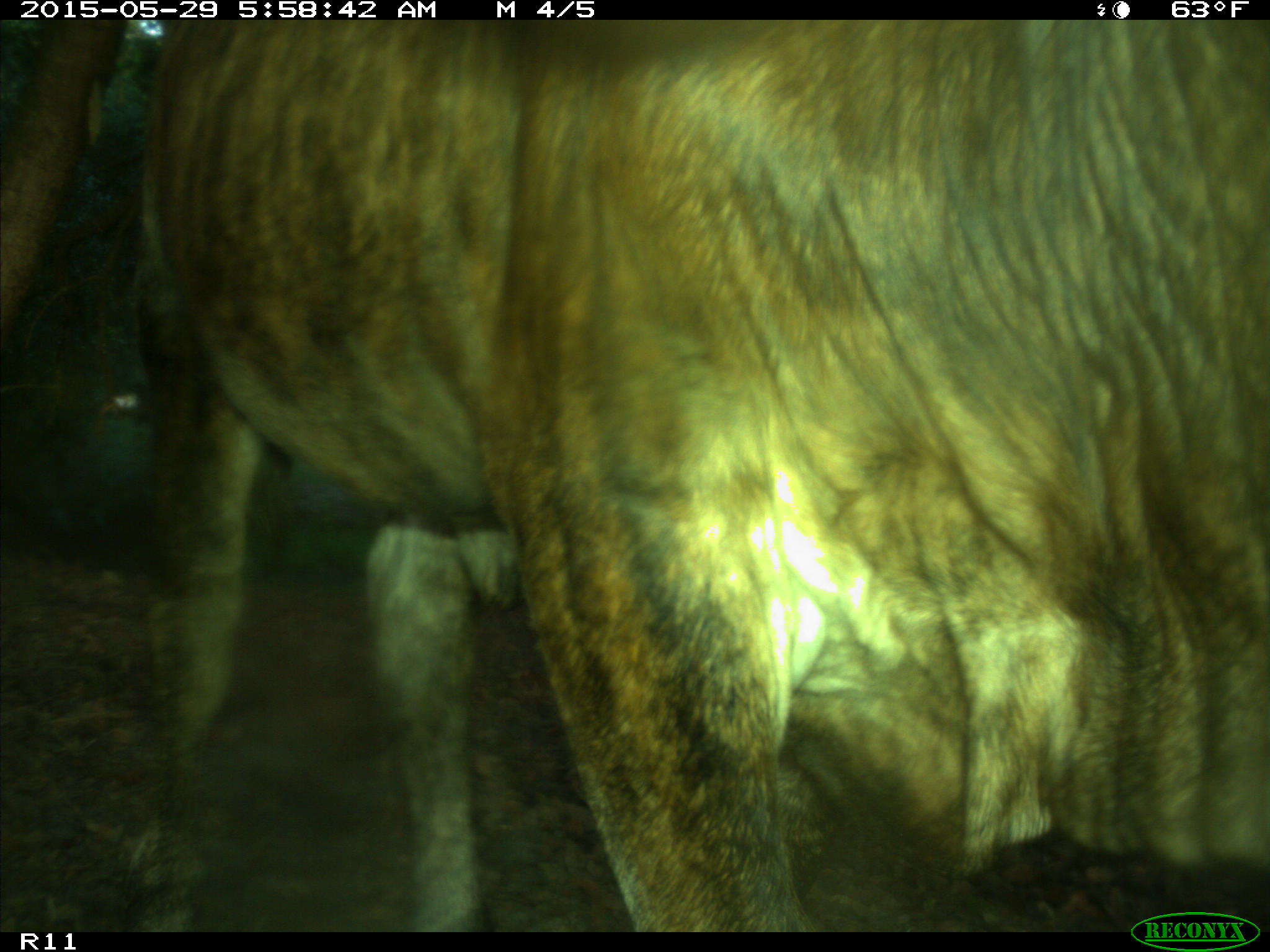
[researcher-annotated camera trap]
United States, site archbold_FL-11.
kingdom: Animalia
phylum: Chordata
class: Mammalia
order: Artiodactyla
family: Bovidae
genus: Bos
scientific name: Bos taurus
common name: domestic cow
Bos taurus (domestic cow).